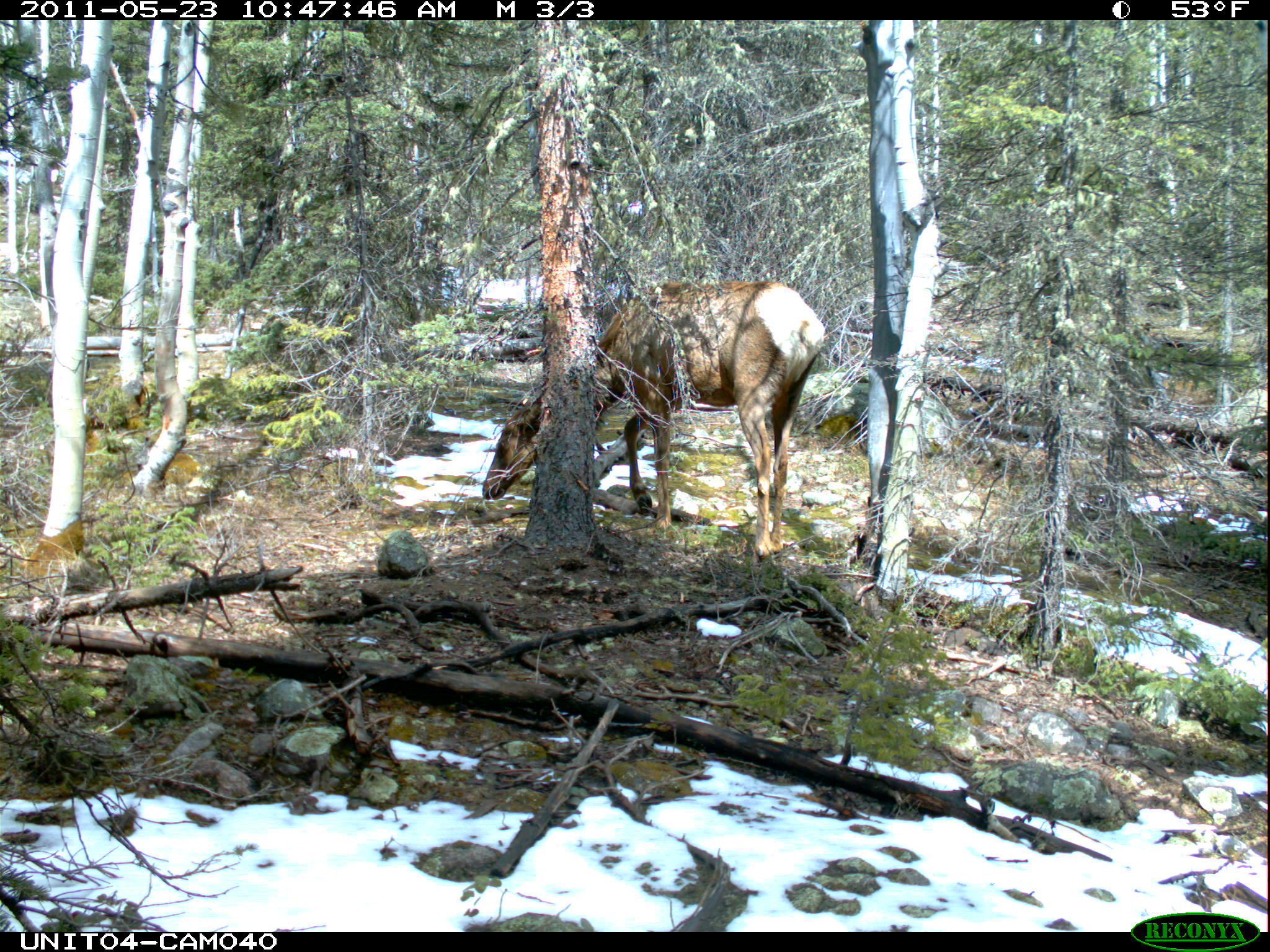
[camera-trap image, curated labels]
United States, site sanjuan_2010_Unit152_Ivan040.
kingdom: Animalia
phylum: Chordata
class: Mammalia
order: Artiodactyla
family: Cervidae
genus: Cervus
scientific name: Cervus elaphus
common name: red deer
Cervus elaphus (red deer).